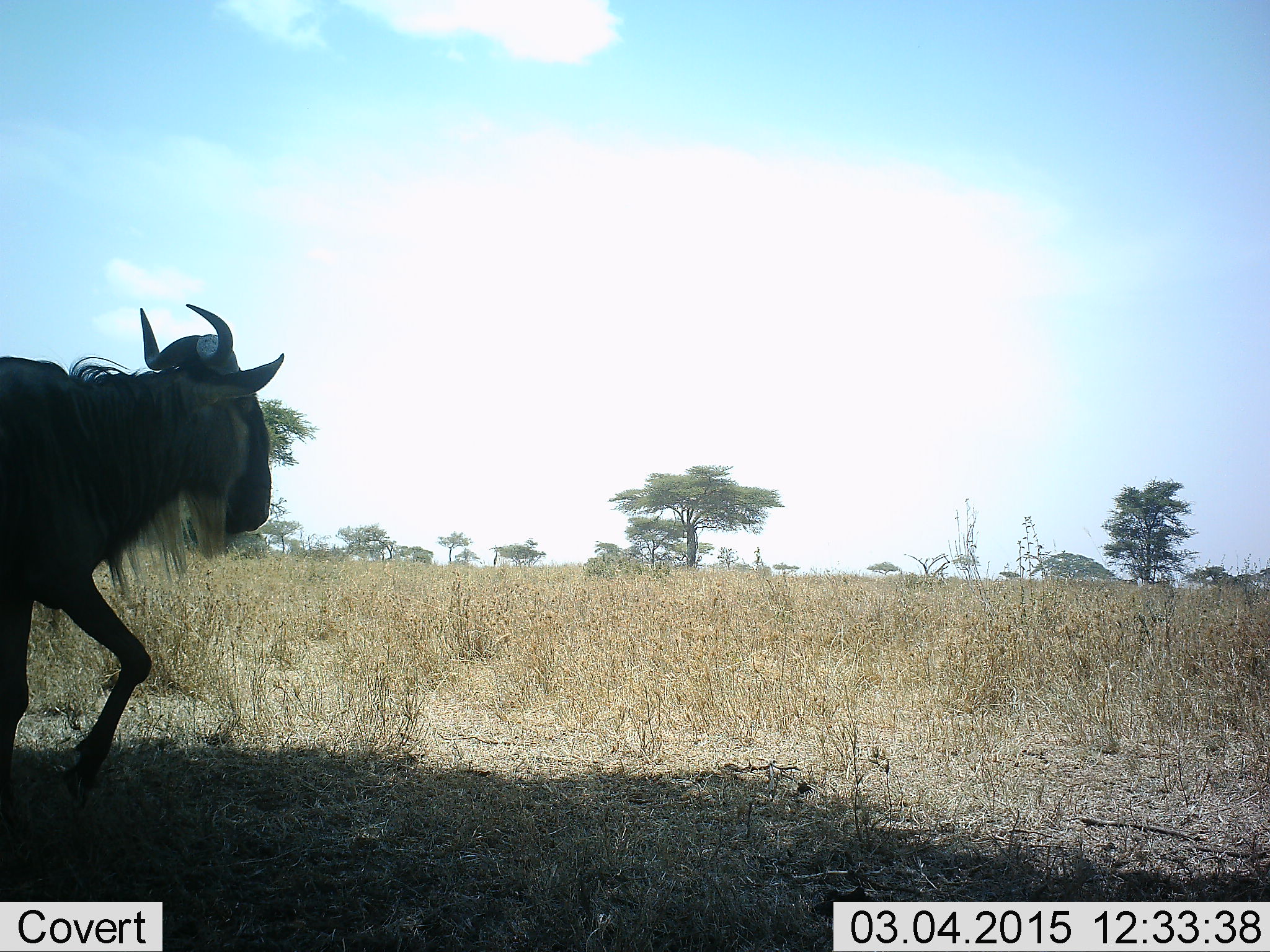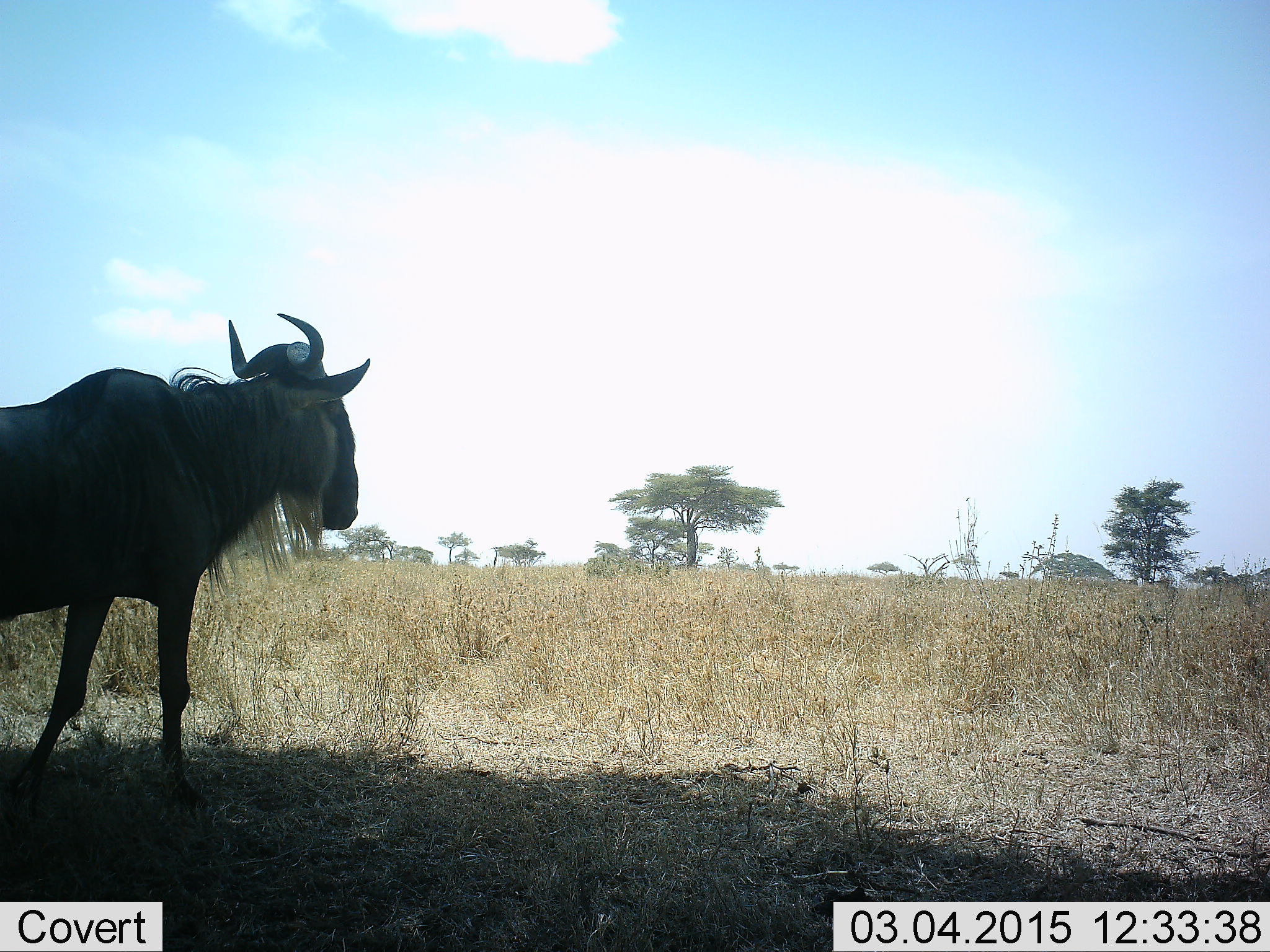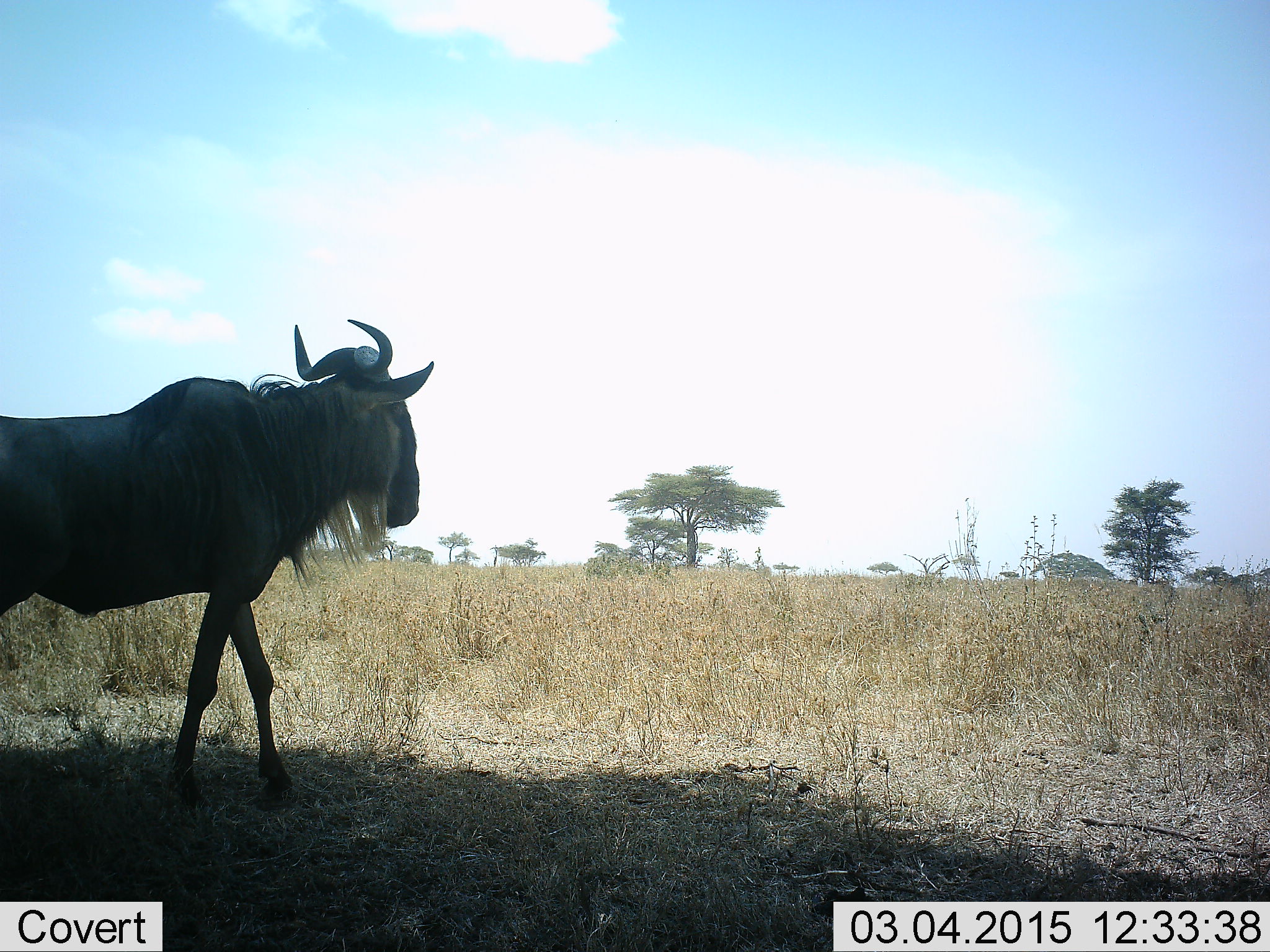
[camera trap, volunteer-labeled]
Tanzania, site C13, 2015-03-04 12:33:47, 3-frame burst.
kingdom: Animalia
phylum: Chordata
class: Mammalia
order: Artiodactyla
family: Bovidae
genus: Connochaetes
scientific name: Connochaetes taurinus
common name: blue wildebeest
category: wildebeest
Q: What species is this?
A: Wildebeest (blue wildebeest) (Connochaetes taurinus).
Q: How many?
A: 1.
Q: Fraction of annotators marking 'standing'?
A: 50%.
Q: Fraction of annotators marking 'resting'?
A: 0%.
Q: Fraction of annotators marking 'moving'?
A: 60%.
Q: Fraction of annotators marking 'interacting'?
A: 0%.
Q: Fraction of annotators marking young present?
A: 0%.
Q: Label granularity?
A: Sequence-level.